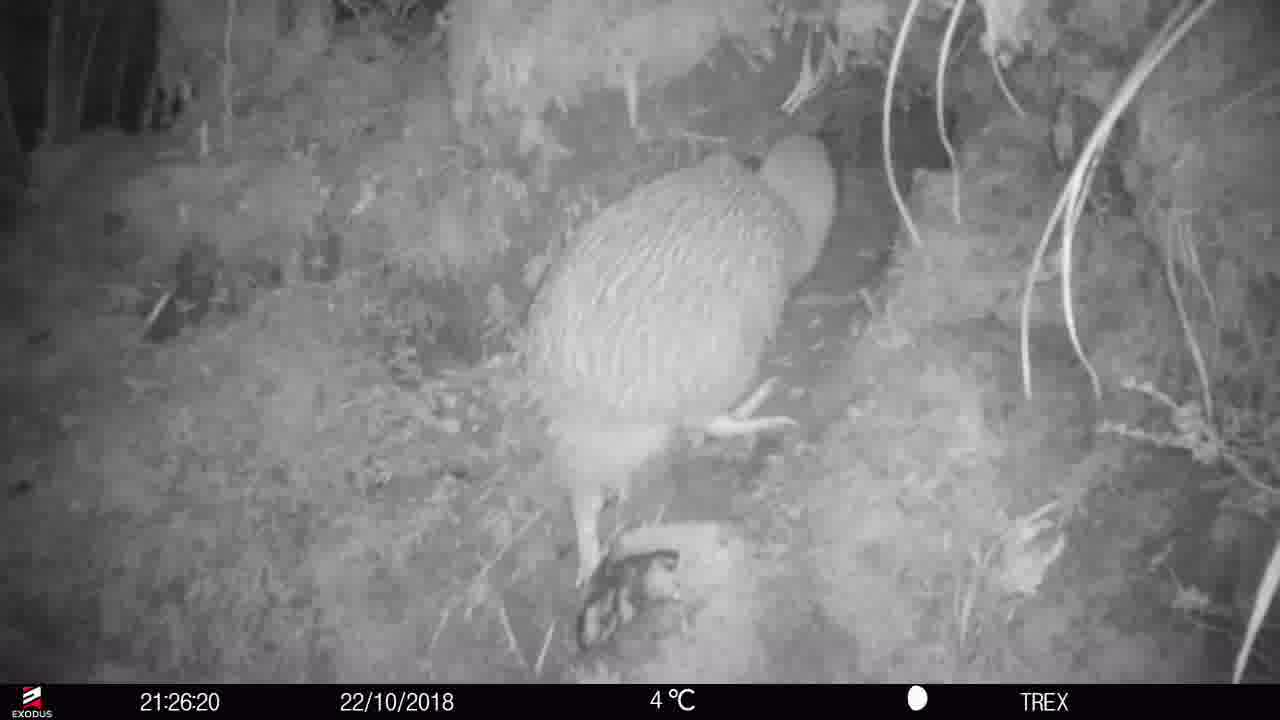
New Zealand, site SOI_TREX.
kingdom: Animalia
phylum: Chordata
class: Aves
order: Apterygiformes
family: Apterygidae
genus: Apteryx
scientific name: Apteryx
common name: kiwi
Kiwi (Apteryx).